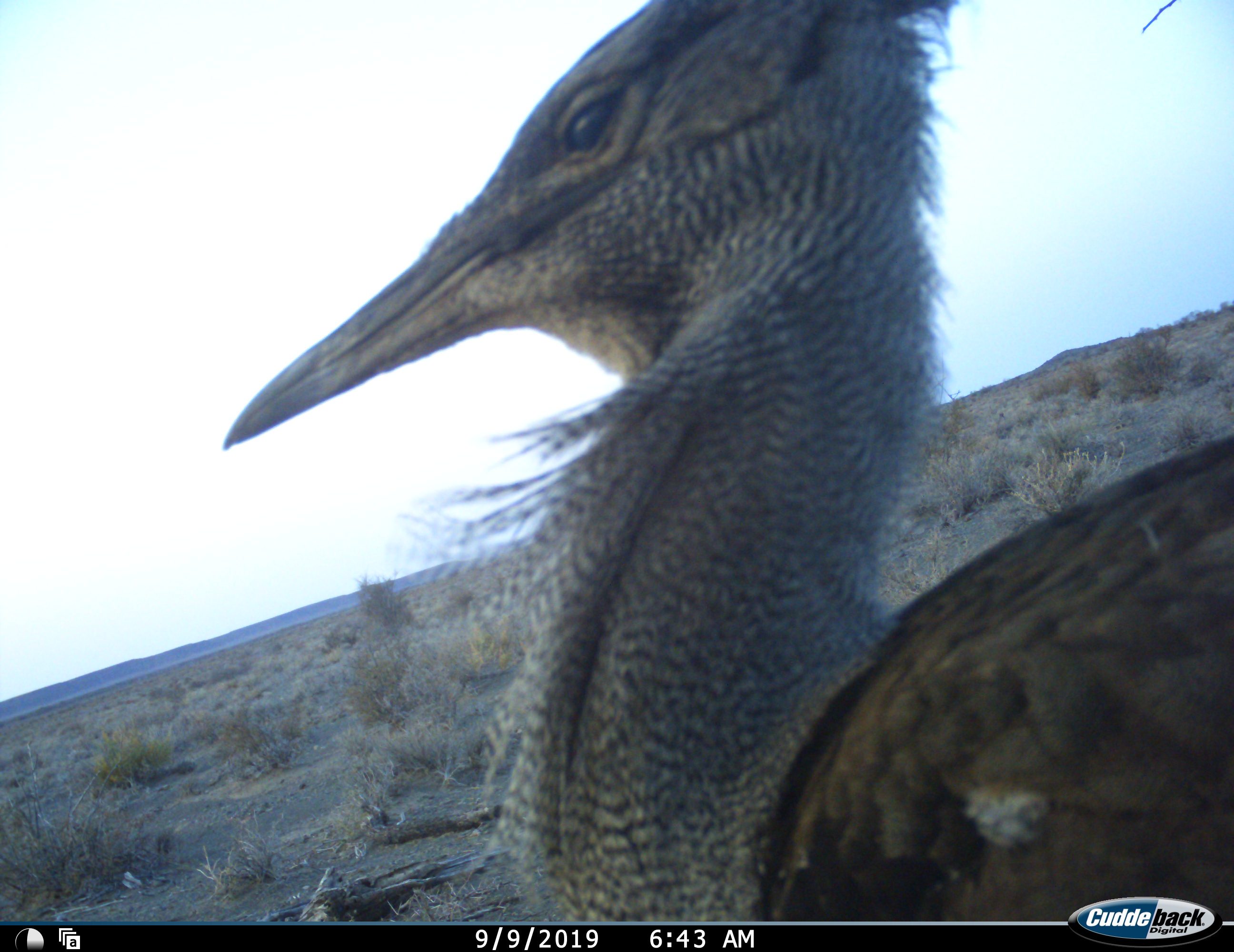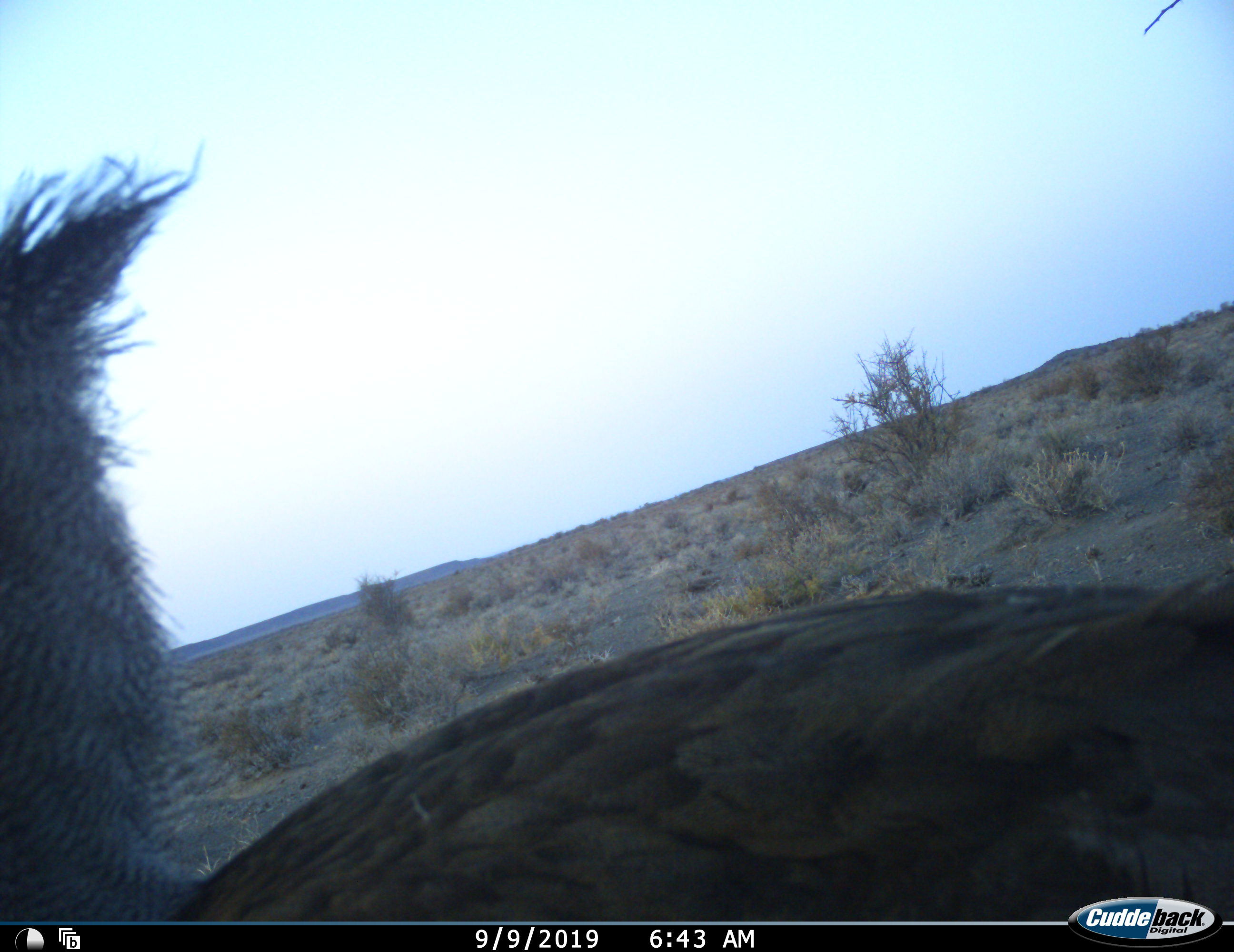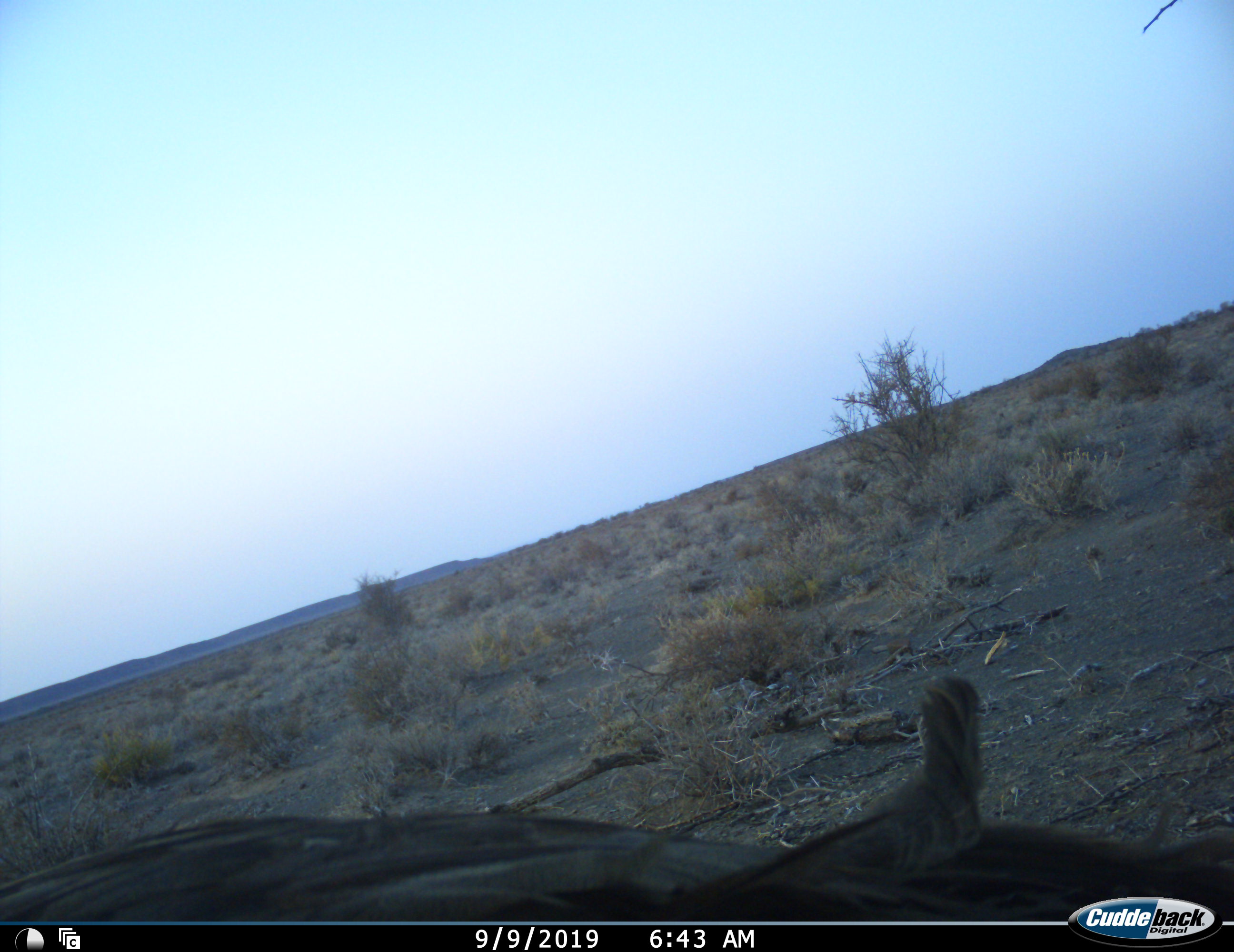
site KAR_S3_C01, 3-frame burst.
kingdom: Animalia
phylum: Chordata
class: Aves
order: Otidiformes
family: Otididae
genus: Ardeotis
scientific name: Ardeotis kori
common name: kori bustard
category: bustardkori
Bustardkori (kori bustard) (Ardeotis kori), count 1. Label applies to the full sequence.